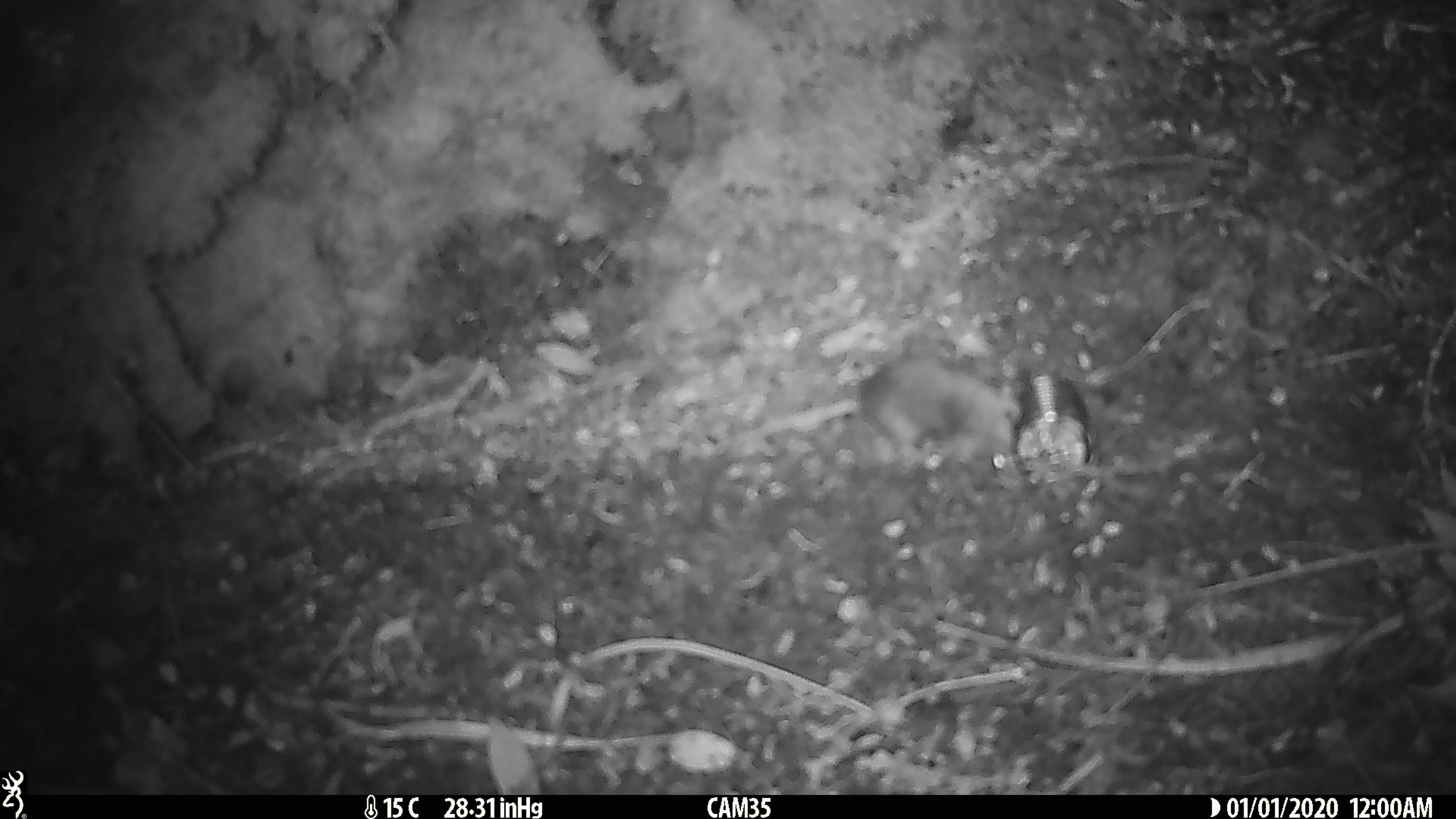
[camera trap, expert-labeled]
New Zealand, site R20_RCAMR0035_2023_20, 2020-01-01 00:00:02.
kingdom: Animalia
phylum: Chordata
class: Mammalia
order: Rodentia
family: Muridae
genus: Mus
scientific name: Mus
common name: mouse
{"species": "mouse (Mus)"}